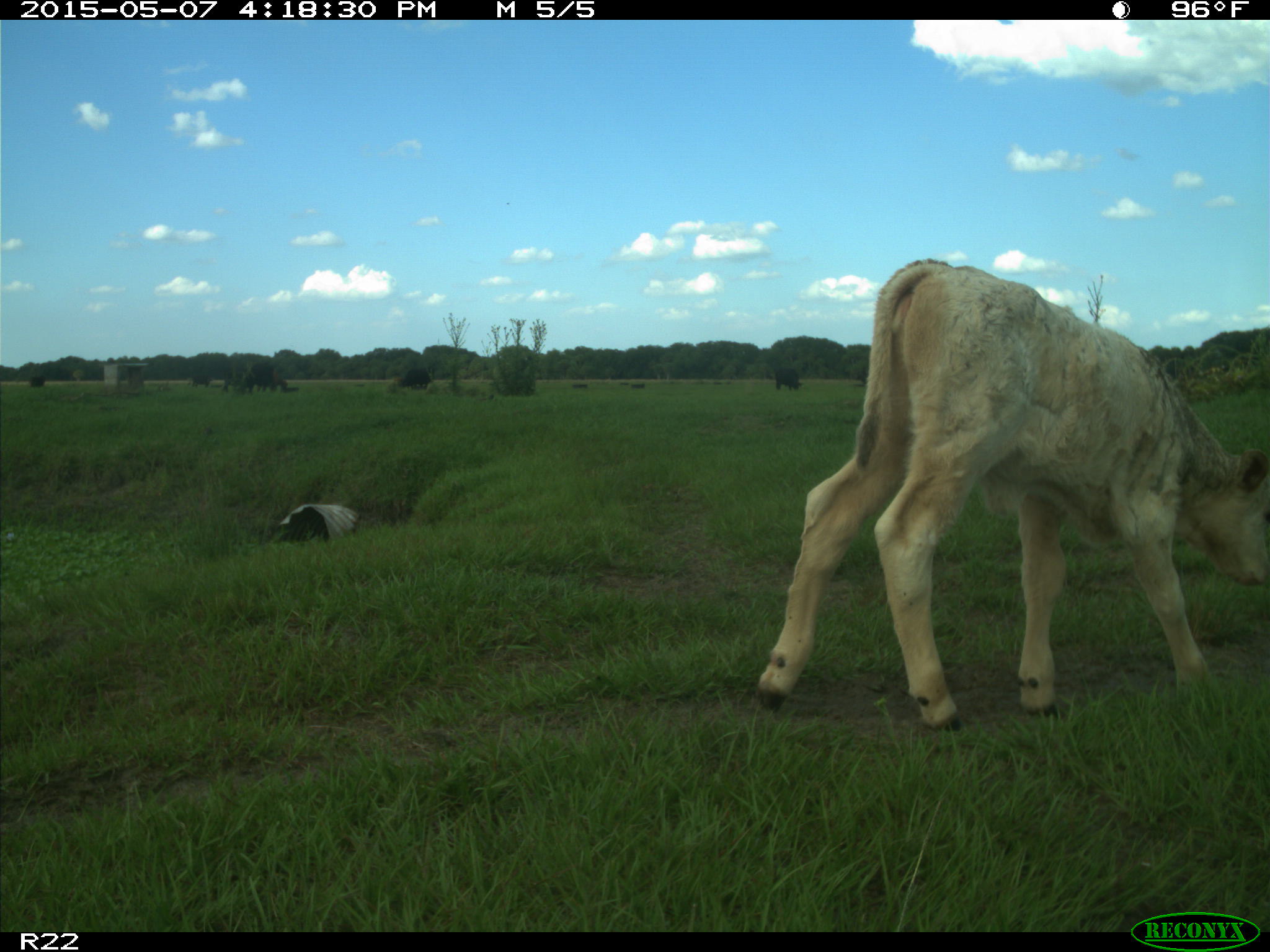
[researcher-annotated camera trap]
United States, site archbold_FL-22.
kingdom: Animalia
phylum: Chordata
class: Mammalia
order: Artiodactyla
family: Bovidae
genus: Bos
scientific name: Bos taurus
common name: domestic cow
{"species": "Bos taurus (domestic cow)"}